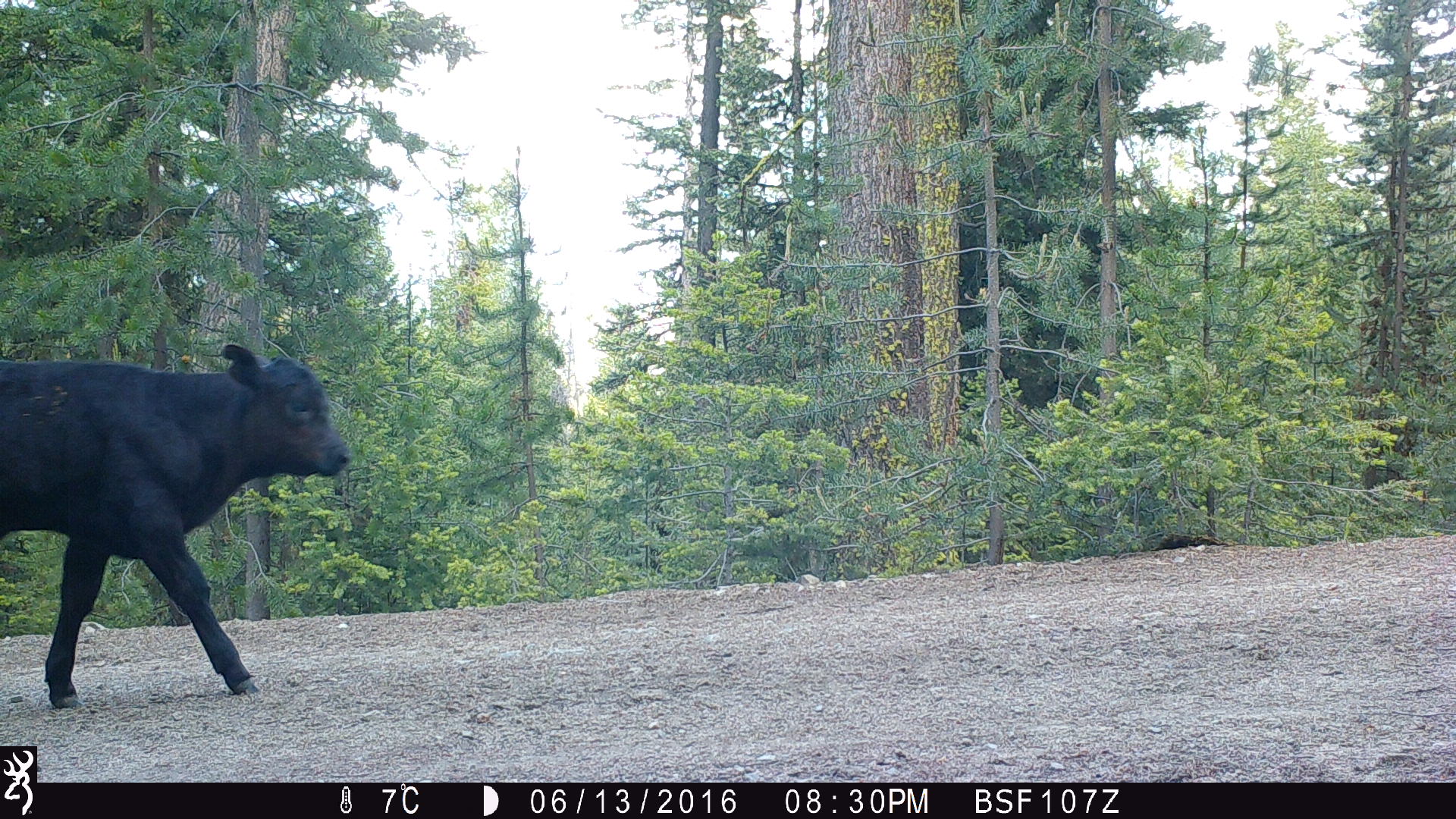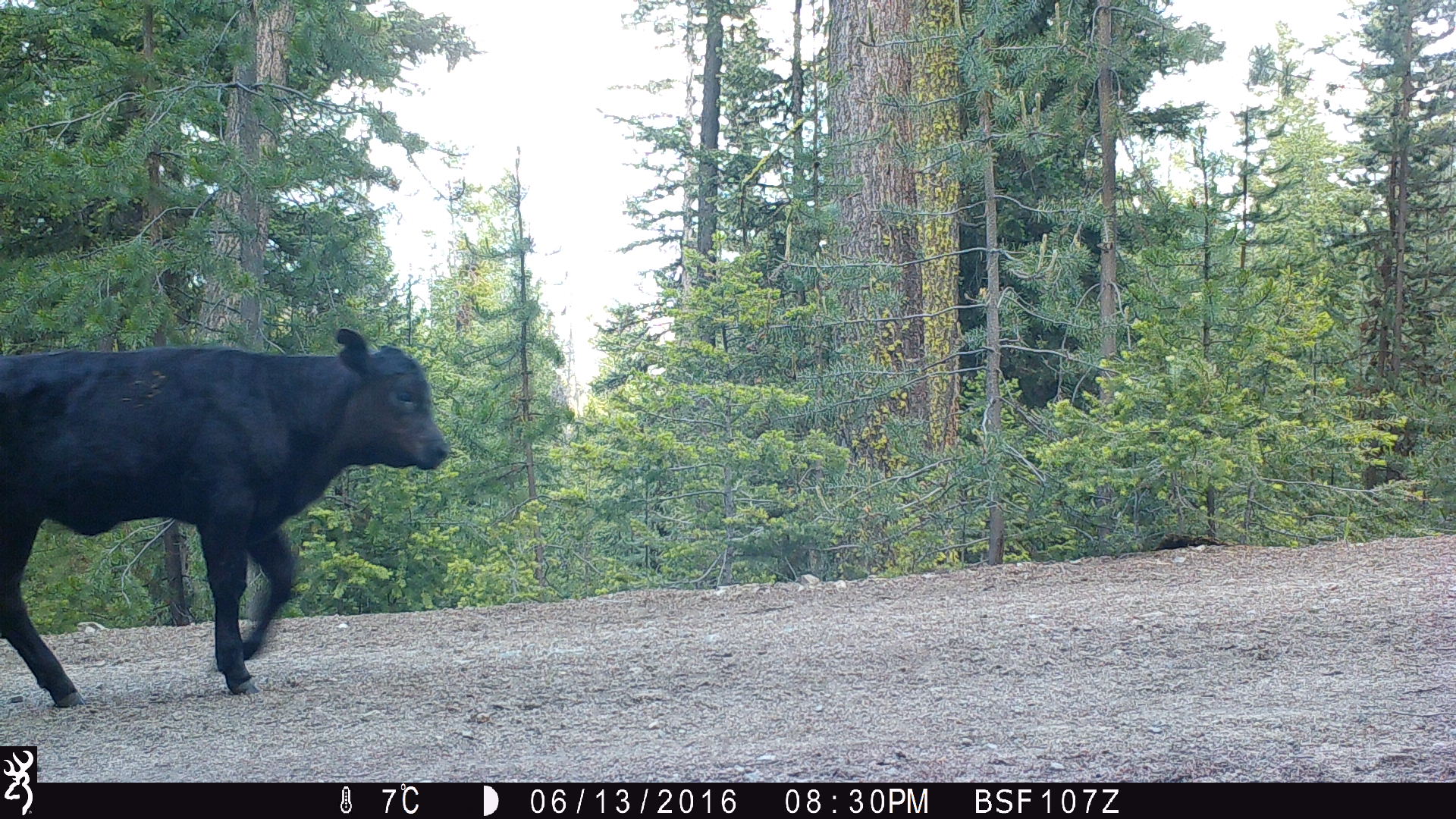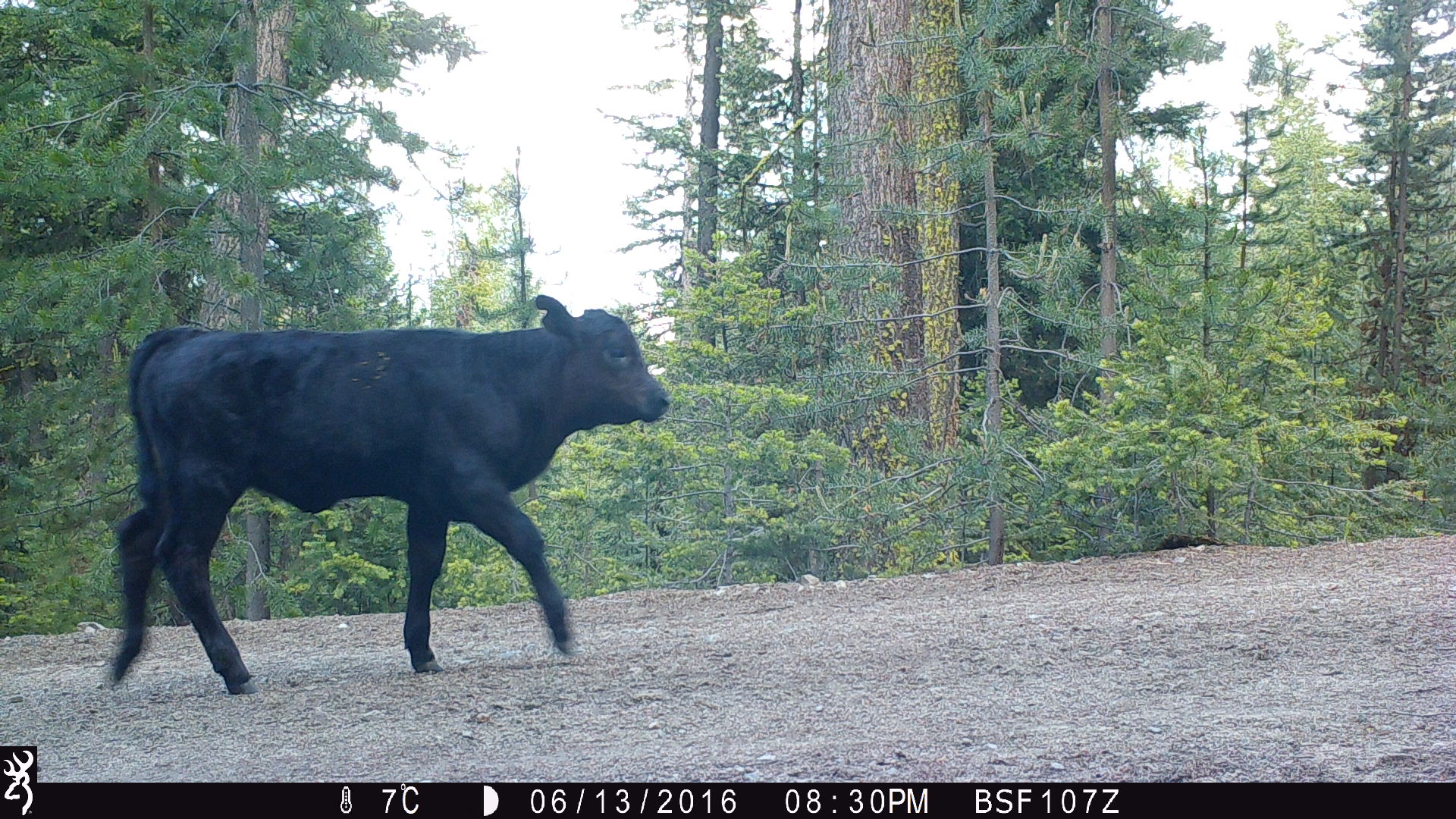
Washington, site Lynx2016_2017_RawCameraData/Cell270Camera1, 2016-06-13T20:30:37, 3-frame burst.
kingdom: Animalia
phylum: Chordata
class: Mammalia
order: Artiodactyla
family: Bovidae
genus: Bos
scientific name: Bos taurus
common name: domestic cattle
Domestic cattle (Bos taurus). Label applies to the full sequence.